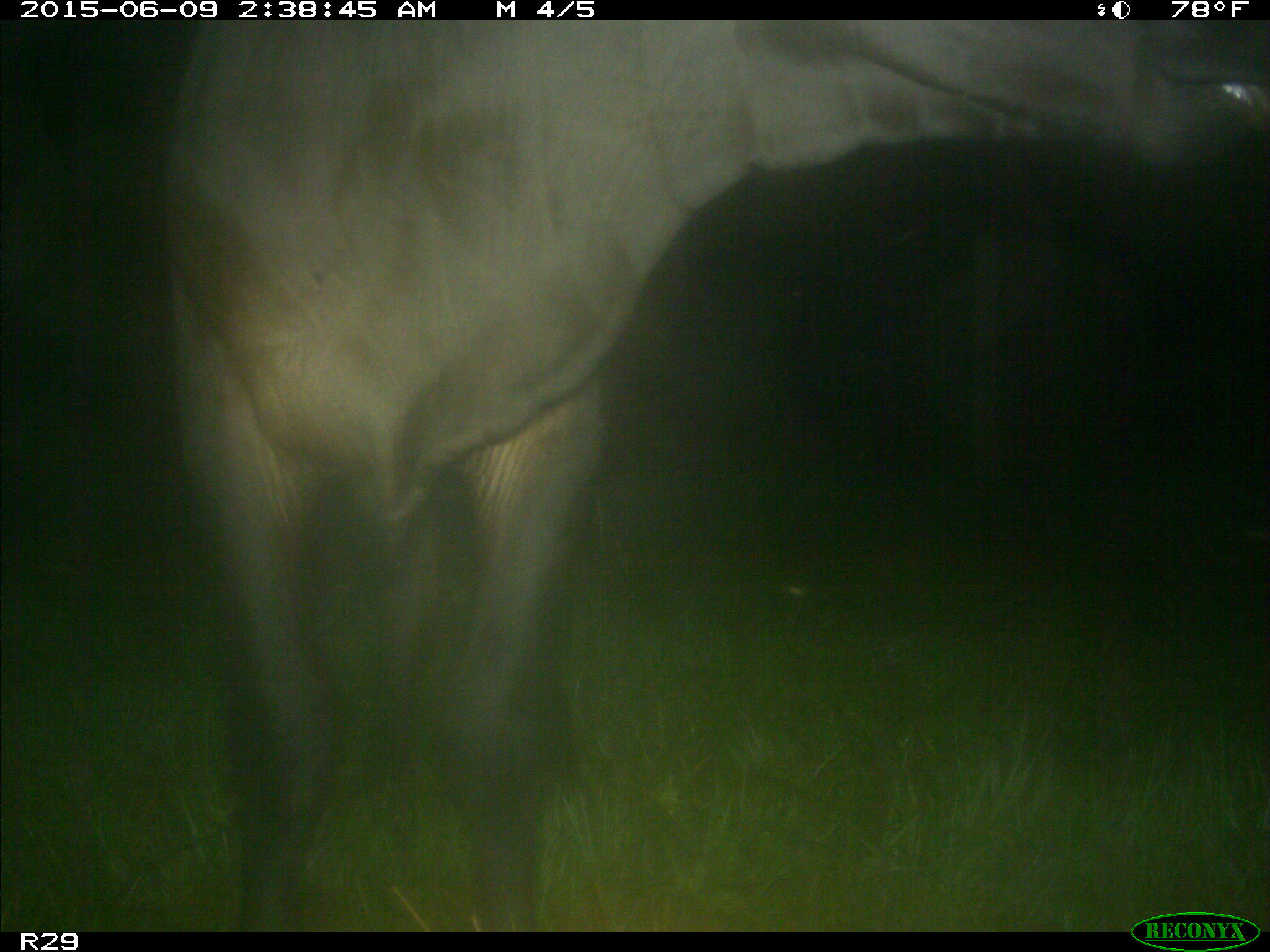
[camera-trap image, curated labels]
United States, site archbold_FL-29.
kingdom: Animalia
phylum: Chordata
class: Mammalia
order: Artiodactyla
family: Bovidae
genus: Bos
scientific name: Bos taurus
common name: domestic cow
Bos taurus (domestic cow).